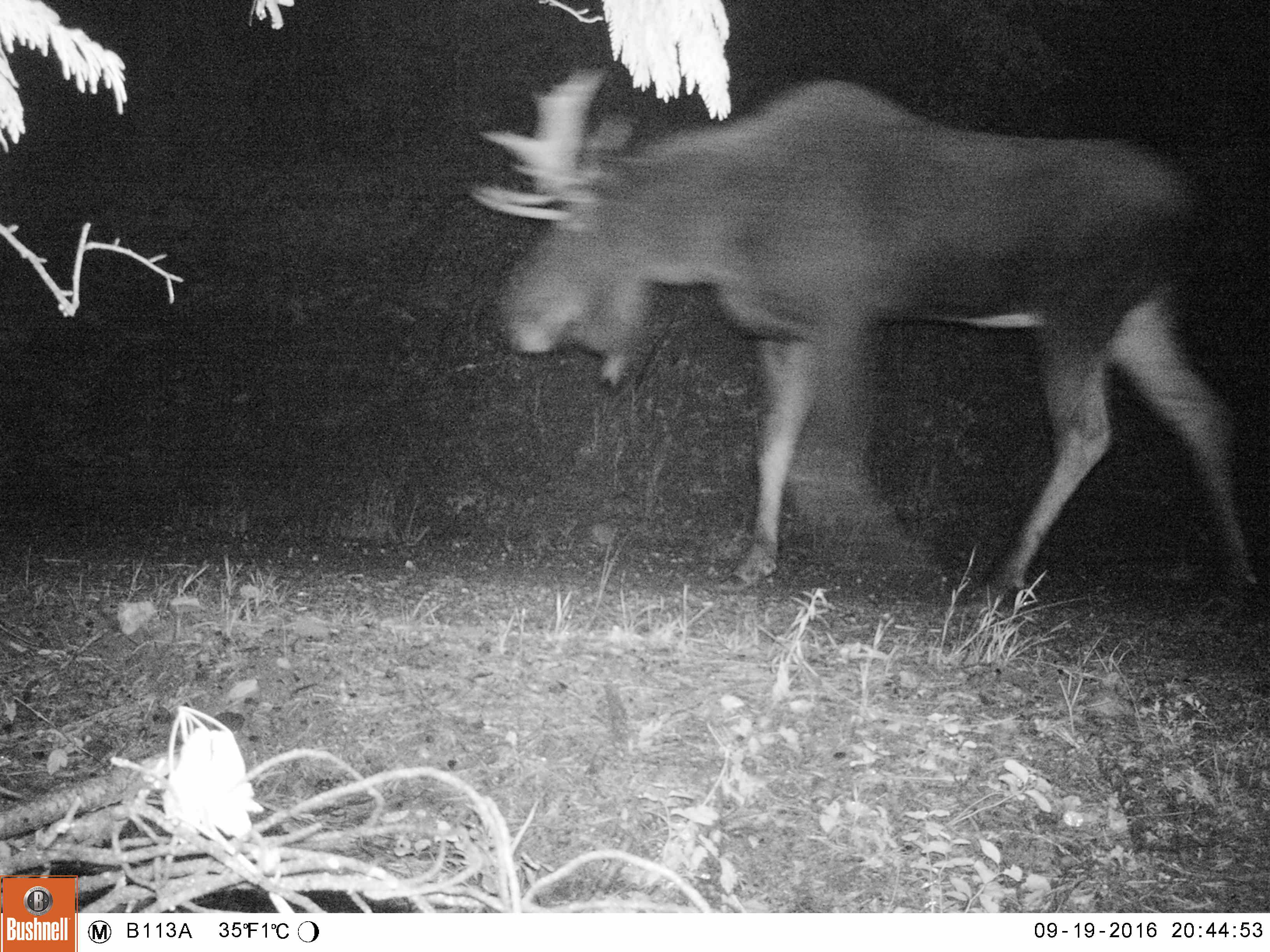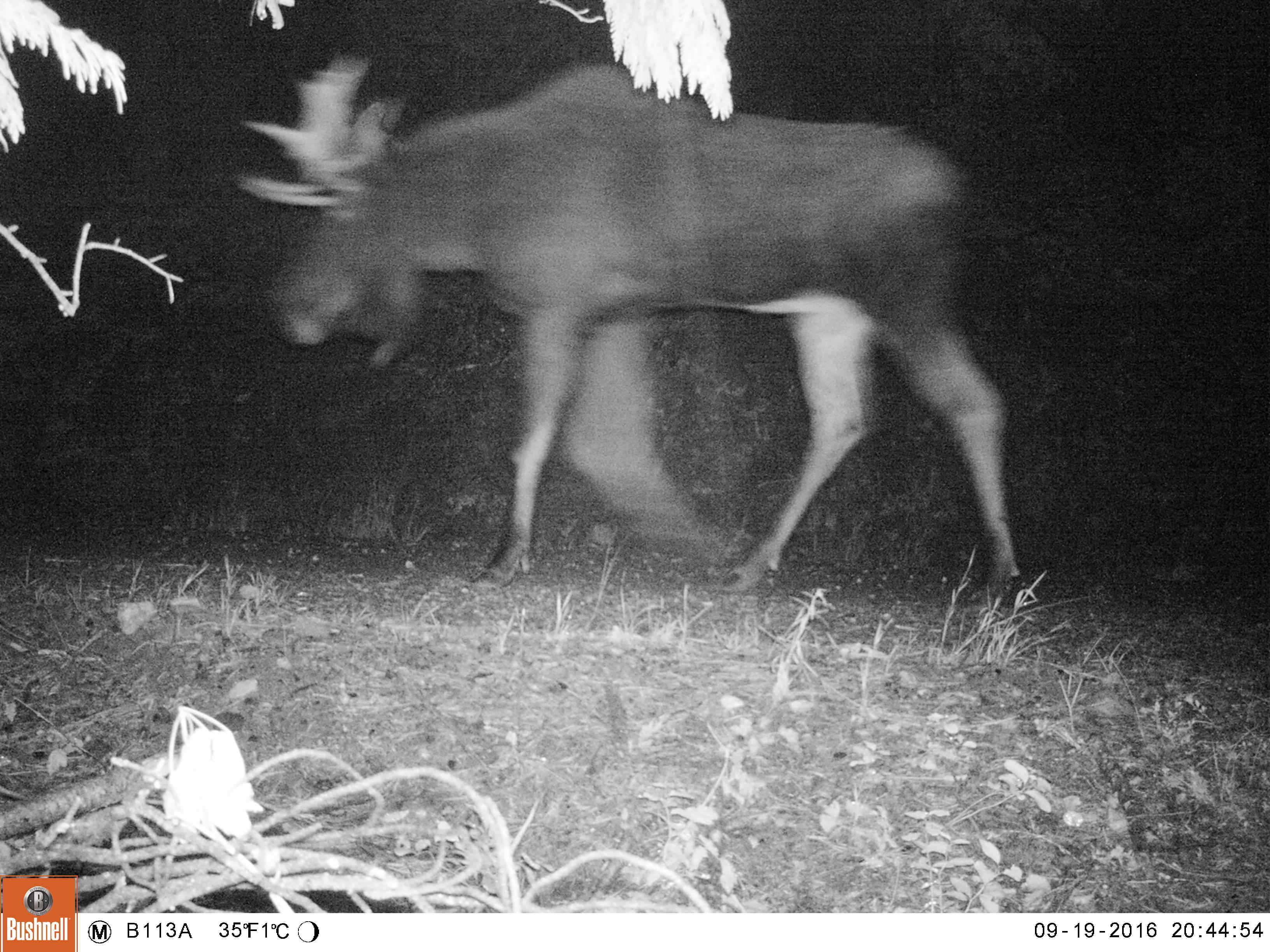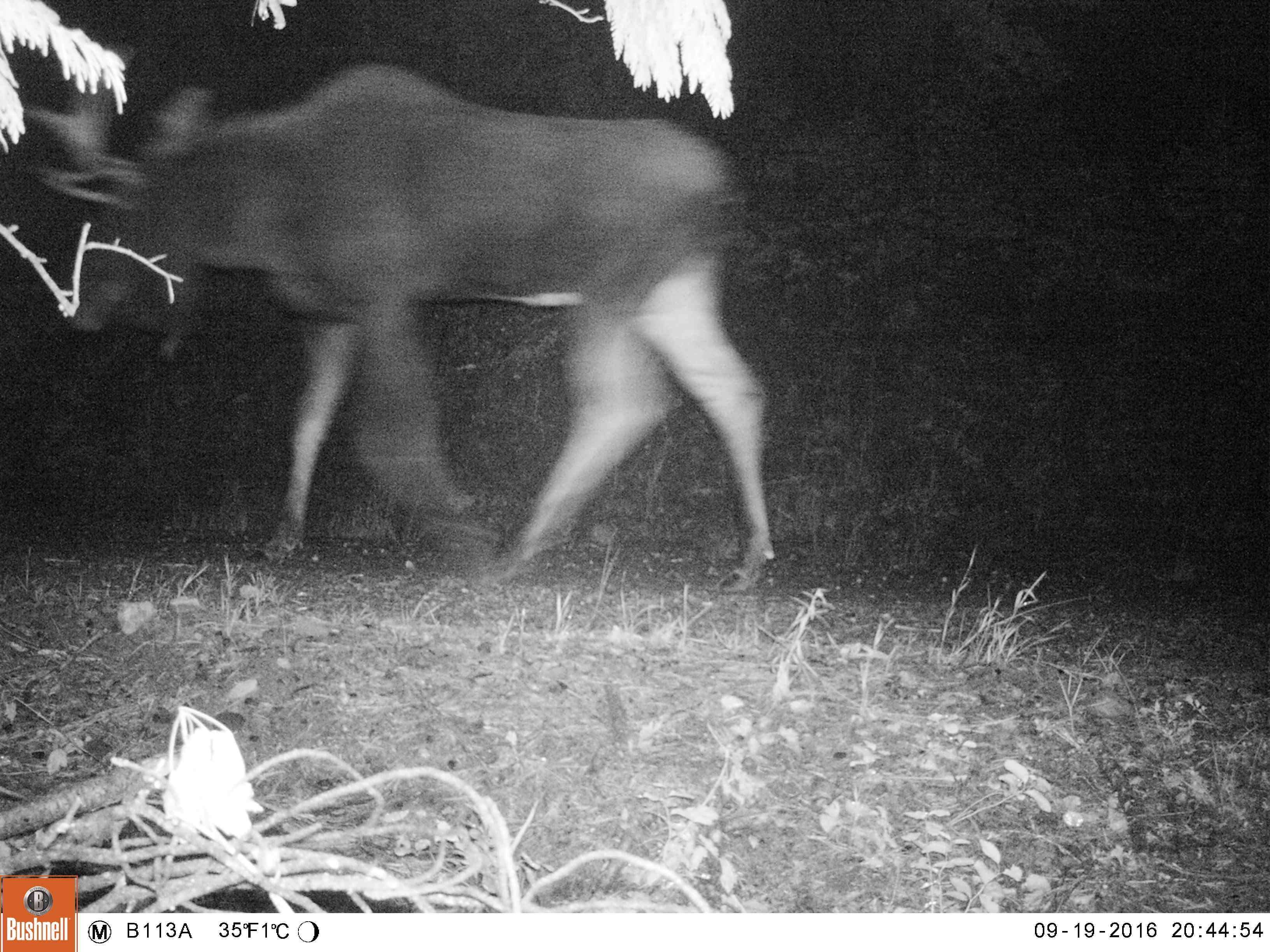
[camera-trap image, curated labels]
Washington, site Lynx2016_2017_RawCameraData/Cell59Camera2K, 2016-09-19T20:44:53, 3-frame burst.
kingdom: Animalia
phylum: Chordata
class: Mammalia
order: Artiodactyla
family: Cervidae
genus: Alces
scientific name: Alces alces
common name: moose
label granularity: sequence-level